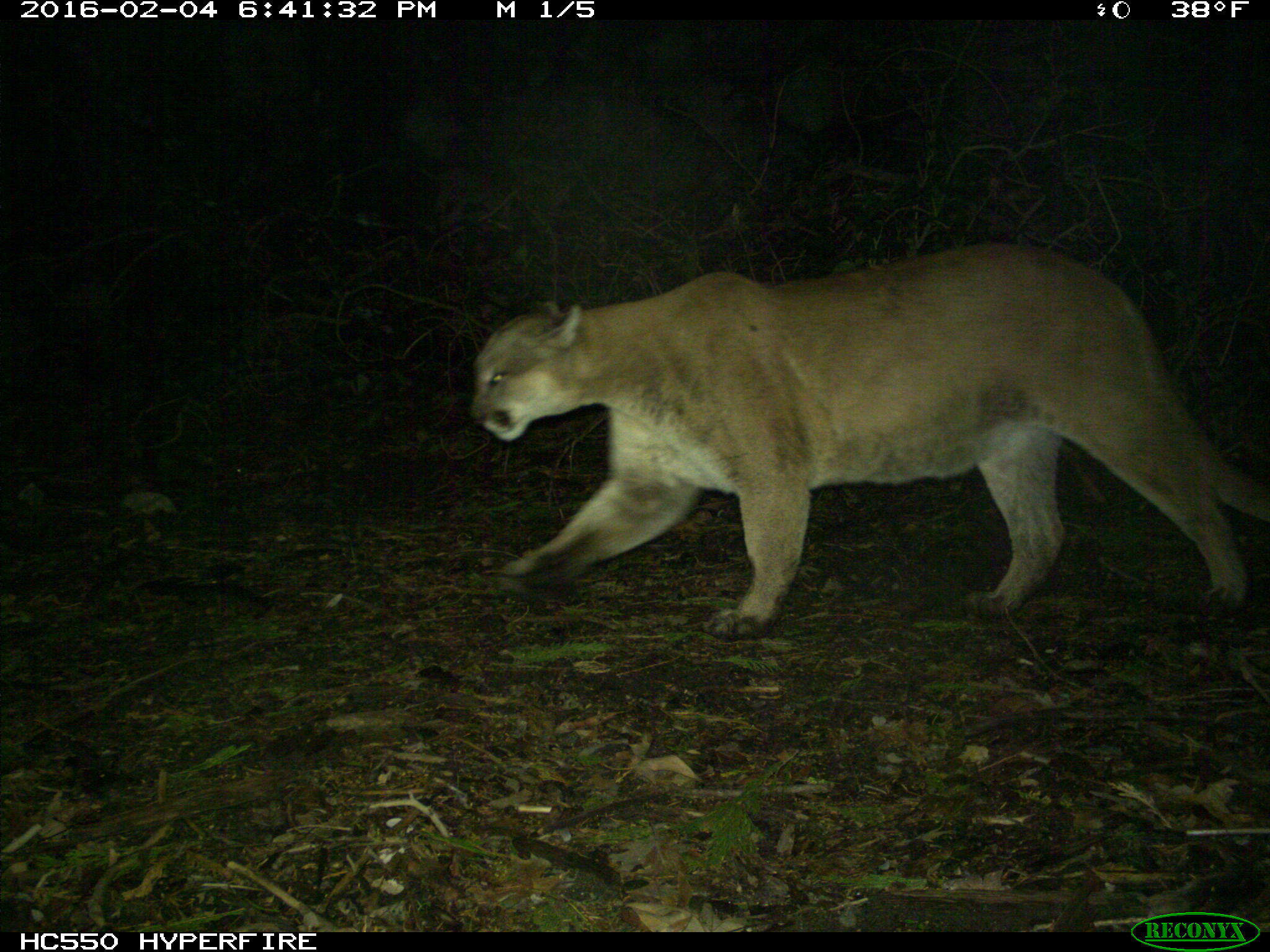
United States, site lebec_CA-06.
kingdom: Animalia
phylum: Chordata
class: Mammalia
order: Carnivora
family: Felidae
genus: Puma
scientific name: Puma concolor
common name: mountain lion